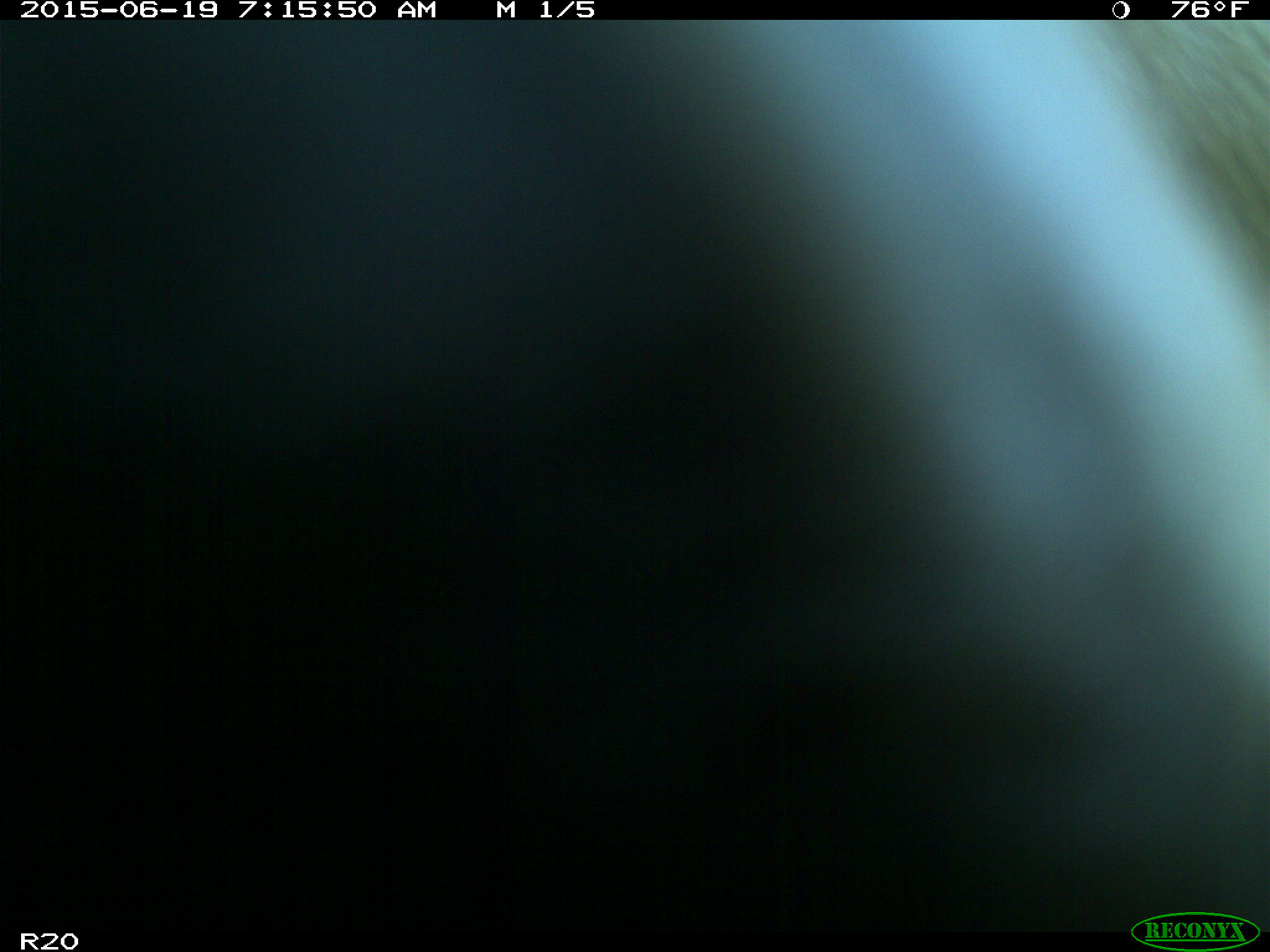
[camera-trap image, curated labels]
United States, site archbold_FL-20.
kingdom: Animalia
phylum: Chordata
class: Mammalia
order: Artiodactyla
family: Bovidae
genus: Bos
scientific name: Bos taurus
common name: domestic cow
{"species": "Bos taurus (domestic cow)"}